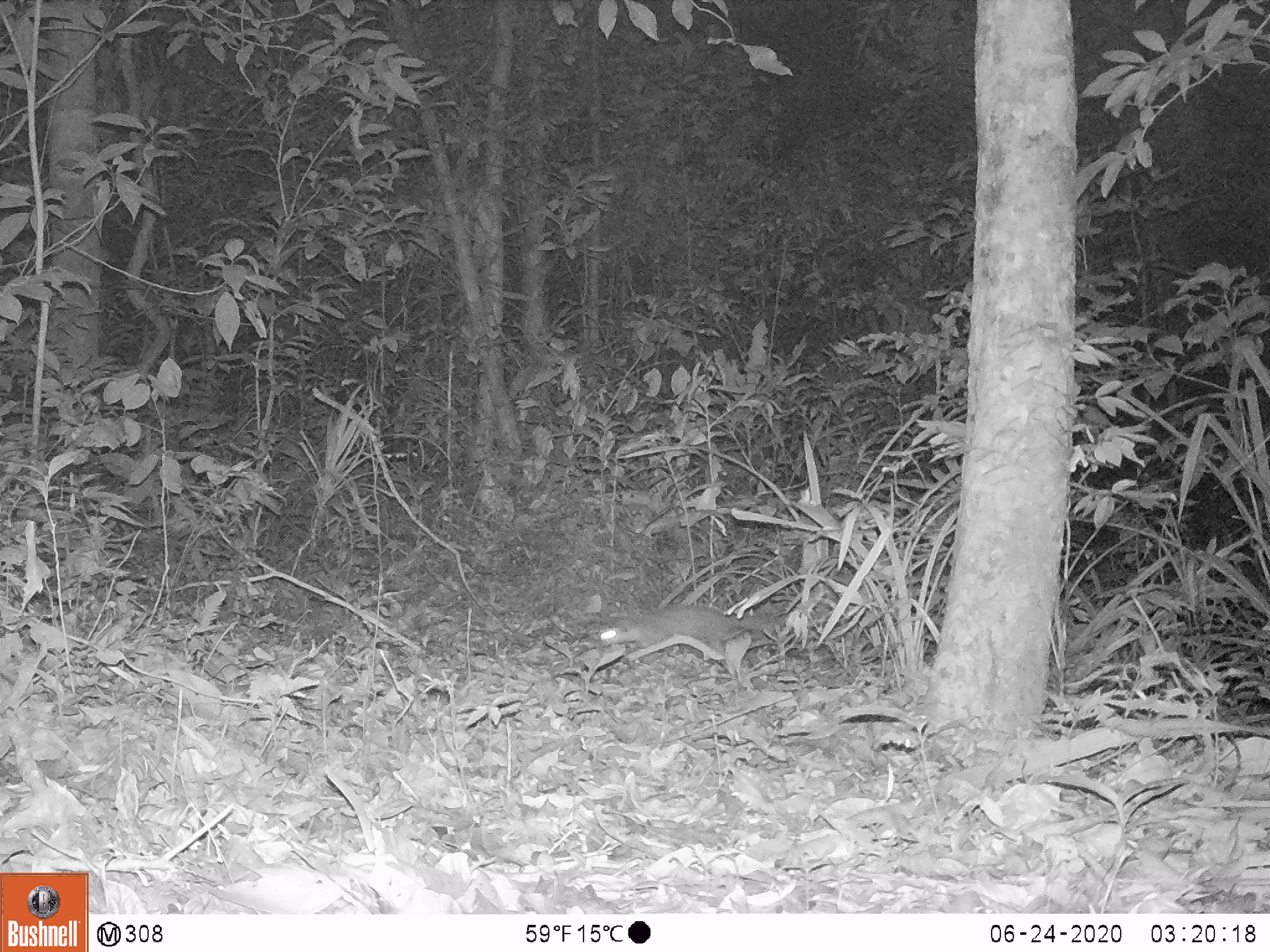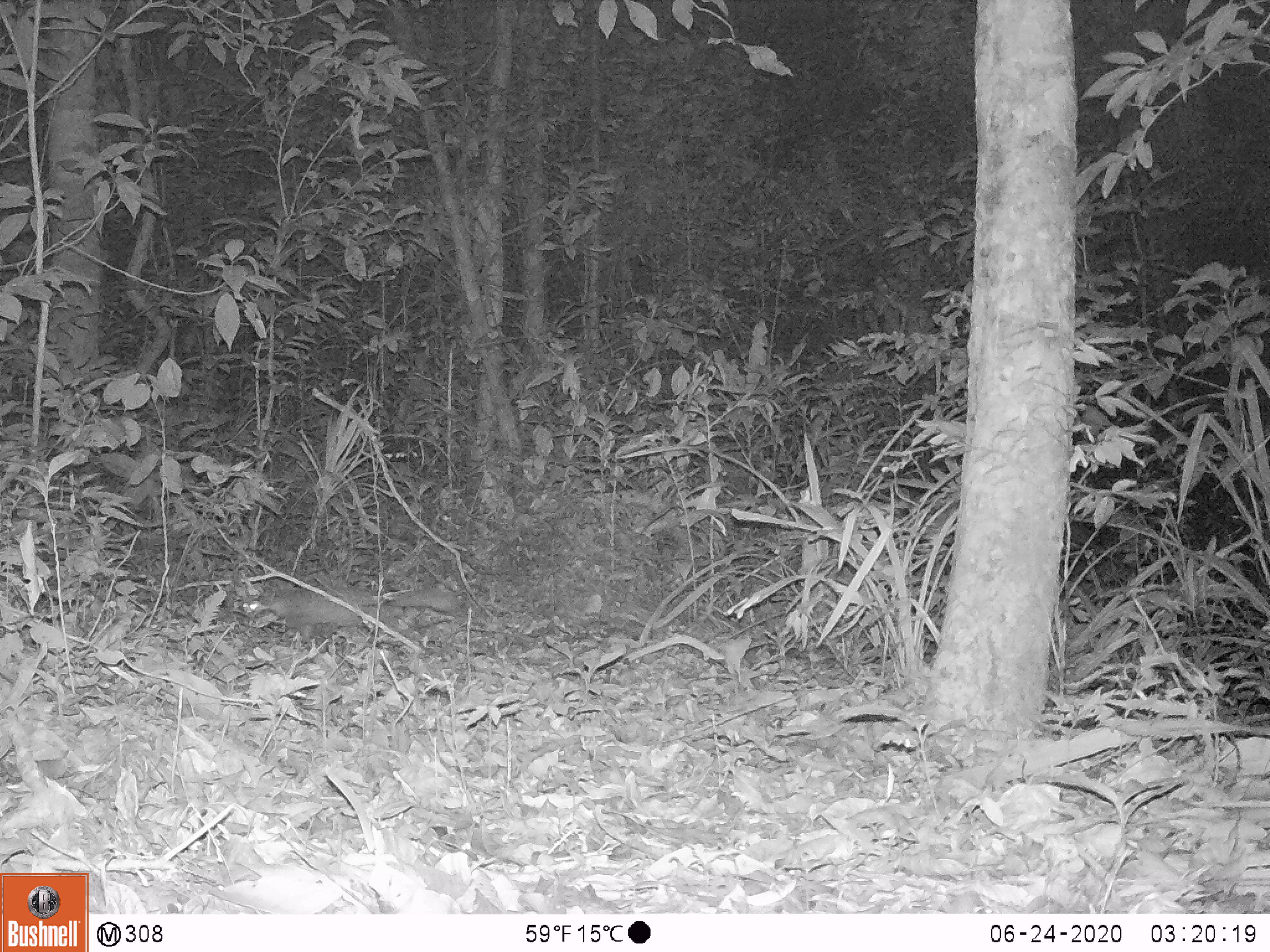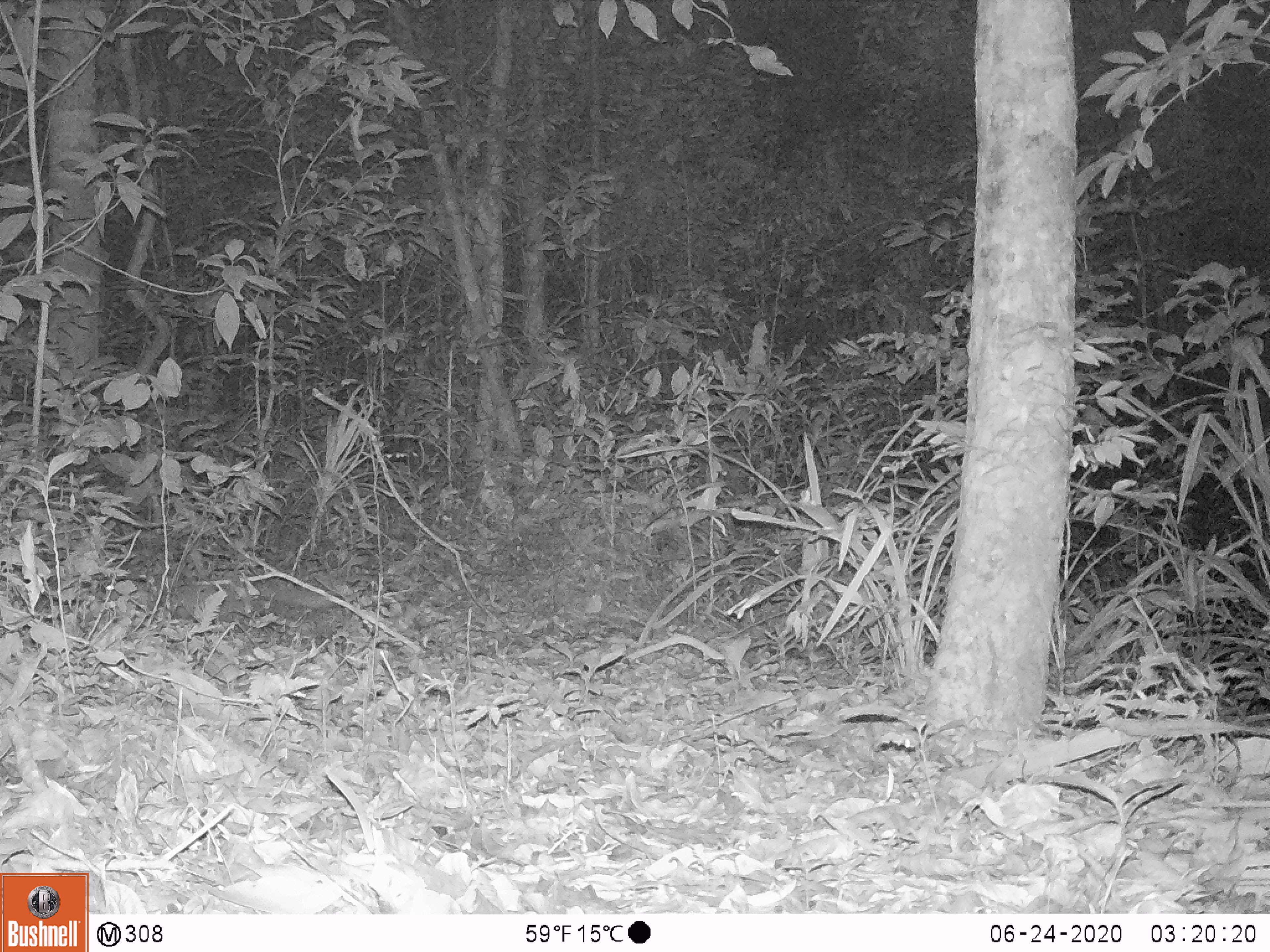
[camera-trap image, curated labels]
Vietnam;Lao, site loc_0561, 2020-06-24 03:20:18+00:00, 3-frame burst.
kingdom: Animalia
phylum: Chordata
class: Mammalia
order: Carnivora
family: Mustelidae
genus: Melogale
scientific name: Melogale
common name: ferret badger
Ferret badger (Melogale). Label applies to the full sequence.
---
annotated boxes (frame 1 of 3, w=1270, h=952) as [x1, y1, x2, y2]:
ferret badger: [595, 602, 786, 661]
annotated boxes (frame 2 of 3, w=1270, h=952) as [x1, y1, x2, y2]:
ferret badger: [247, 582, 461, 653]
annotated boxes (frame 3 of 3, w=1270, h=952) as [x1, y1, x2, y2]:
ferret badger: [169, 578, 337, 624]